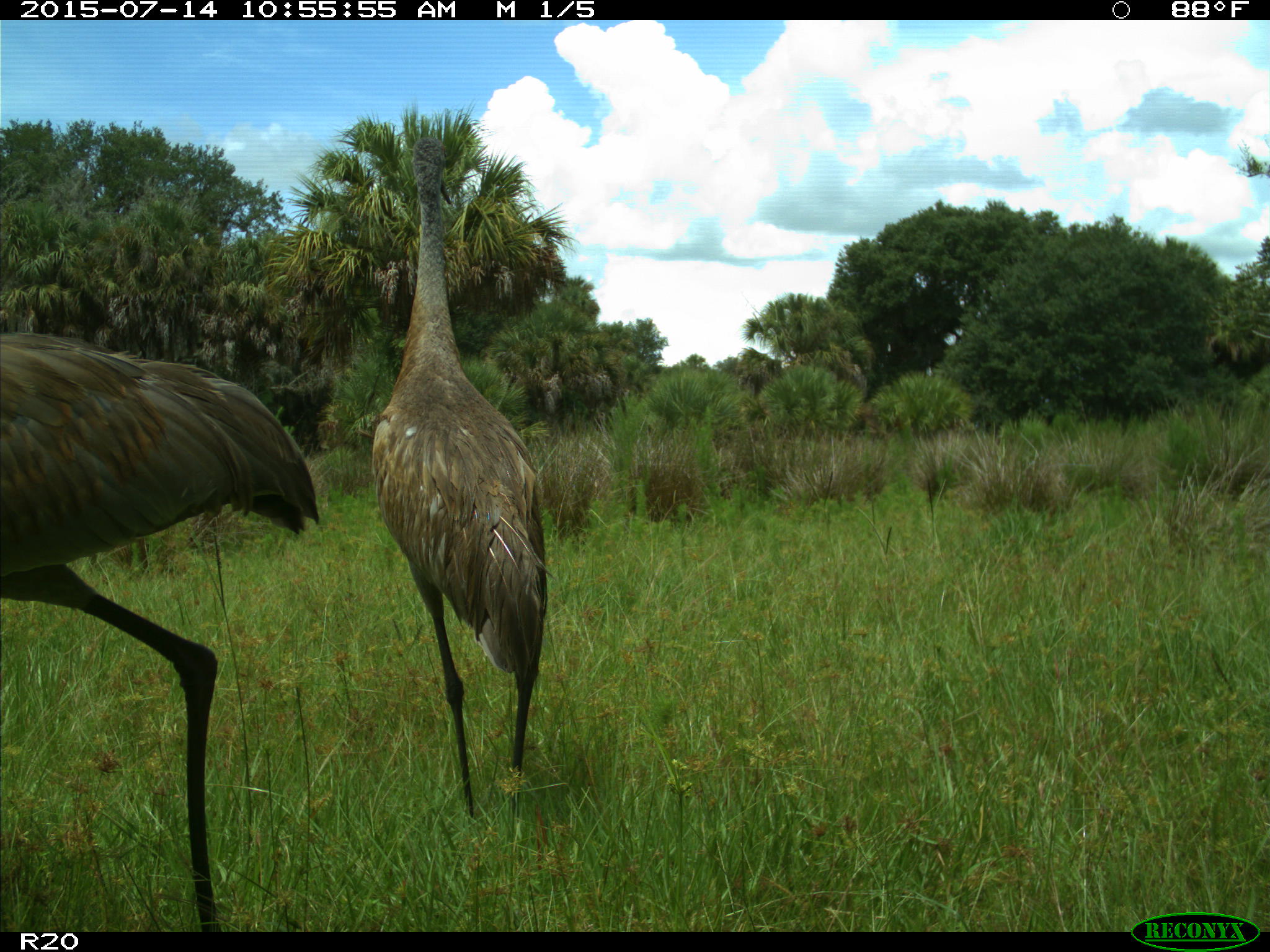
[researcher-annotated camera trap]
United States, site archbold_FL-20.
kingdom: Animalia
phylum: Chordata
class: Aves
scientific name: Aves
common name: birds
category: unidentified bird